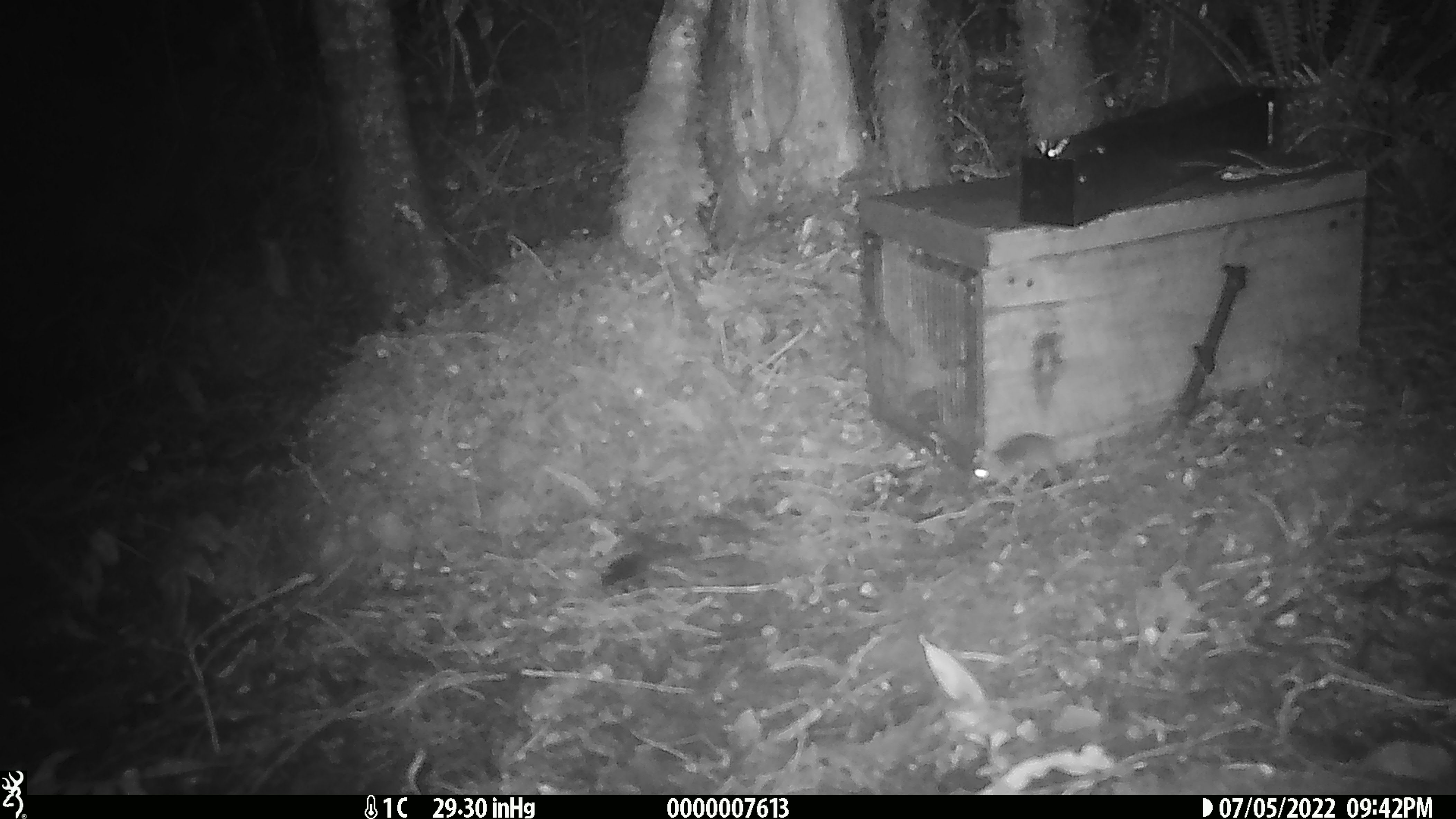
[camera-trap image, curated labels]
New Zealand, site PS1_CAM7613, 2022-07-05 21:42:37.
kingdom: Animalia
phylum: Chordata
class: Mammalia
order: Rodentia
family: Muridae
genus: Mus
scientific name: Mus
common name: mouse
Mouse (Mus).